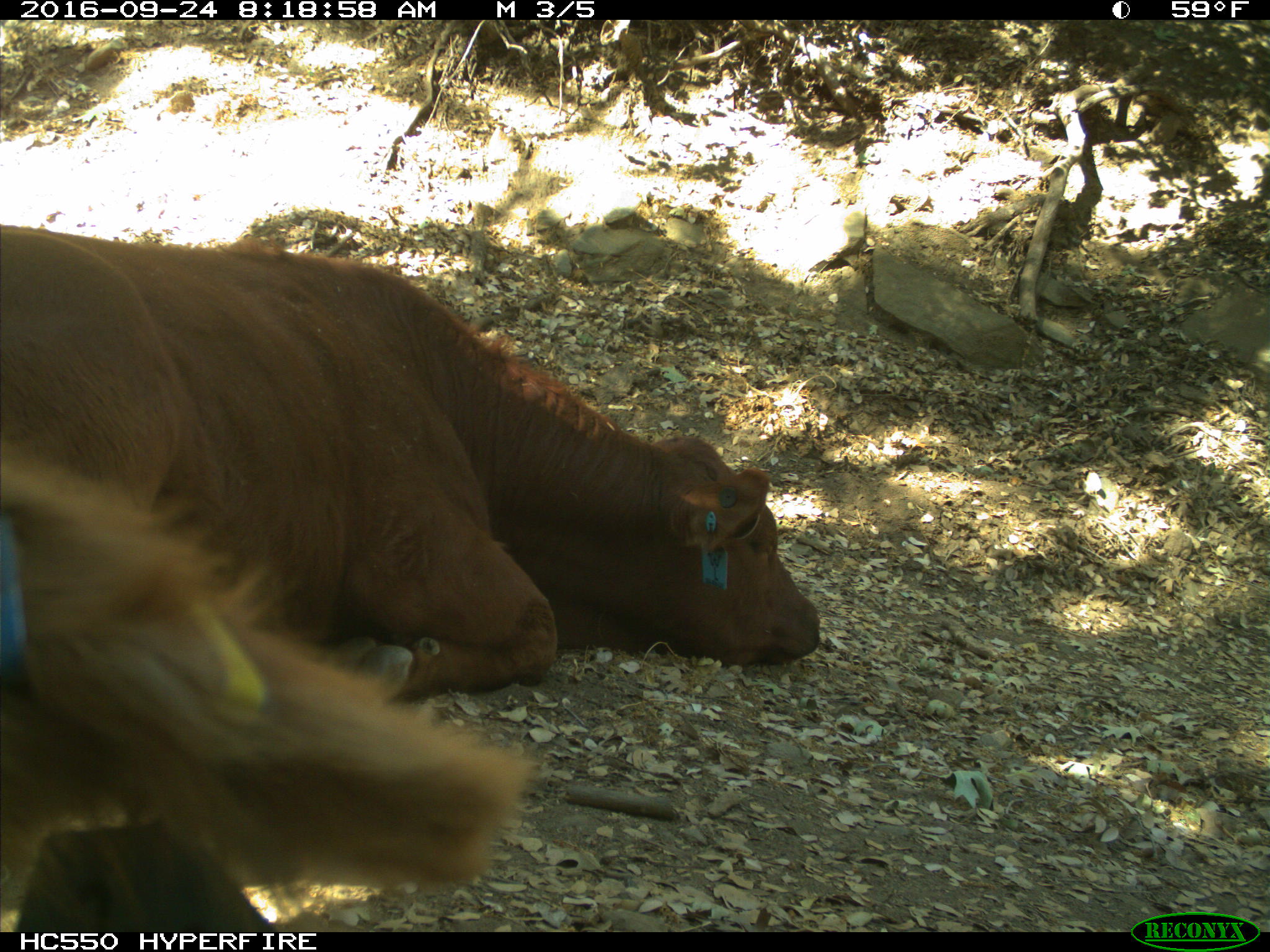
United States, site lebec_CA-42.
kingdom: Animalia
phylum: Chordata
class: Mammalia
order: Artiodactyla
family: Bovidae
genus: Bos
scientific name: Bos taurus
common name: domestic cow